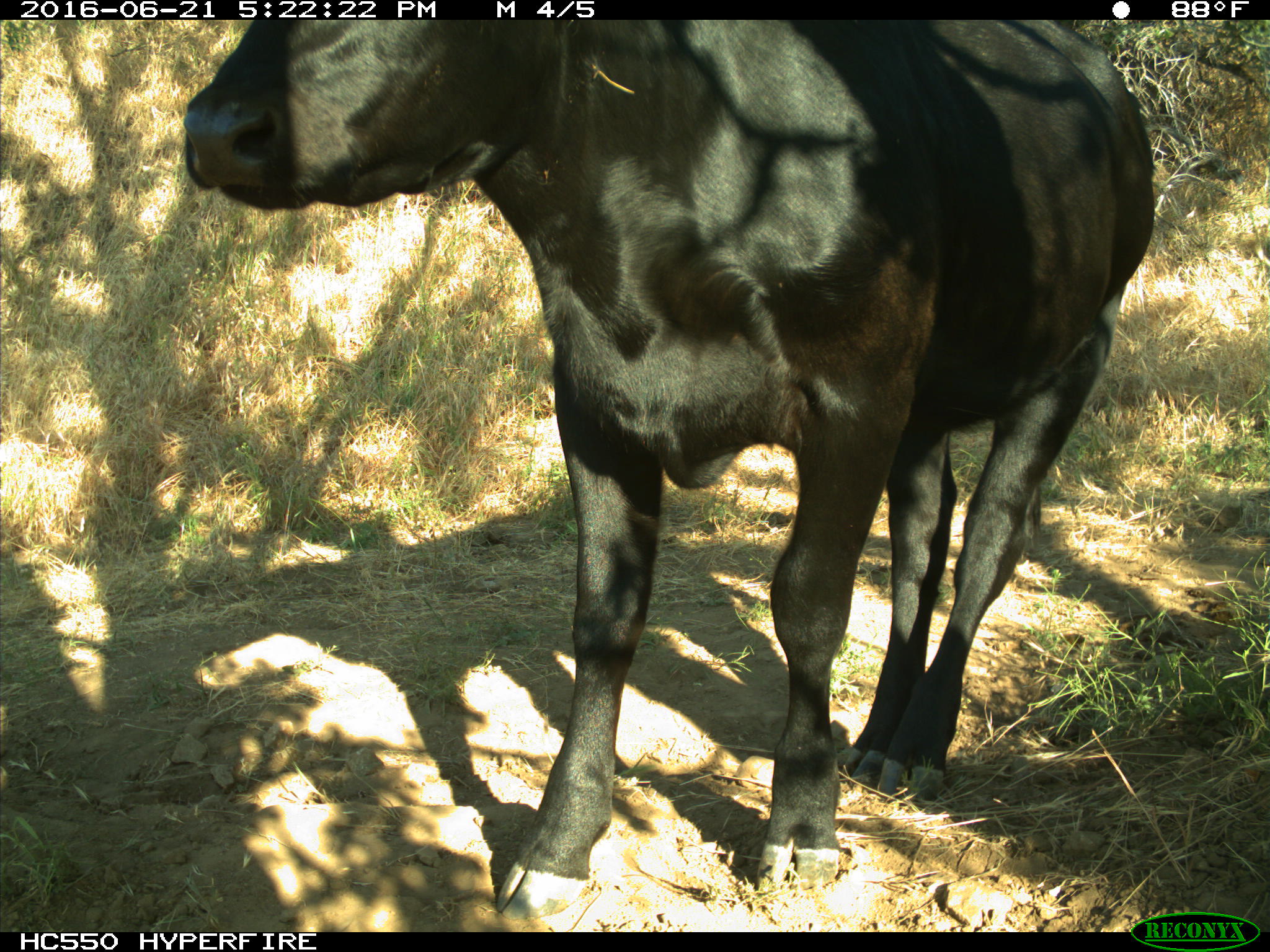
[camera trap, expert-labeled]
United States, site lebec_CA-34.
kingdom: Animalia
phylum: Chordata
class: Mammalia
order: Artiodactyla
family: Bovidae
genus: Bos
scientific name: Bos taurus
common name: domestic cow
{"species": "Bos taurus (domestic cow)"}